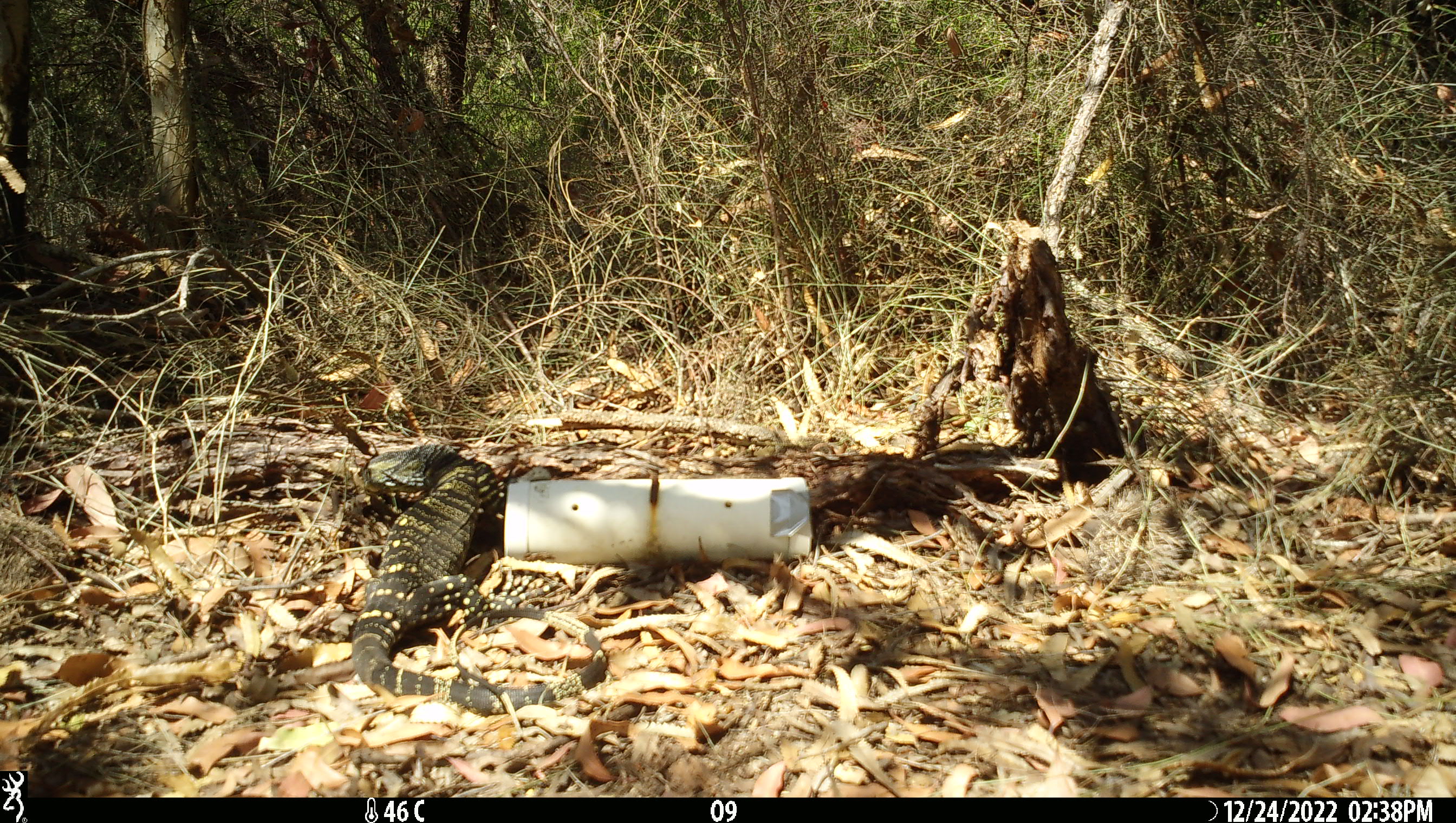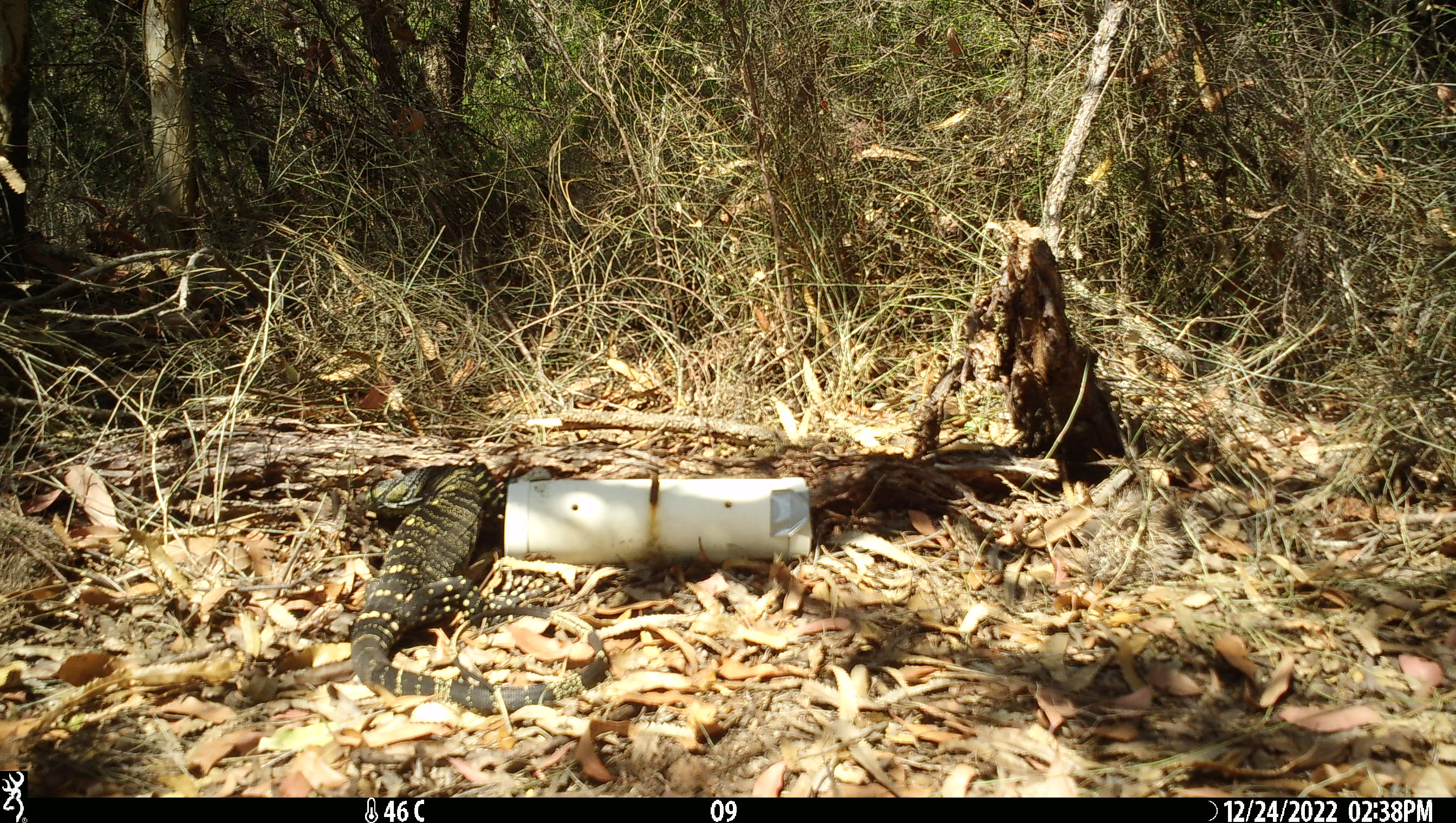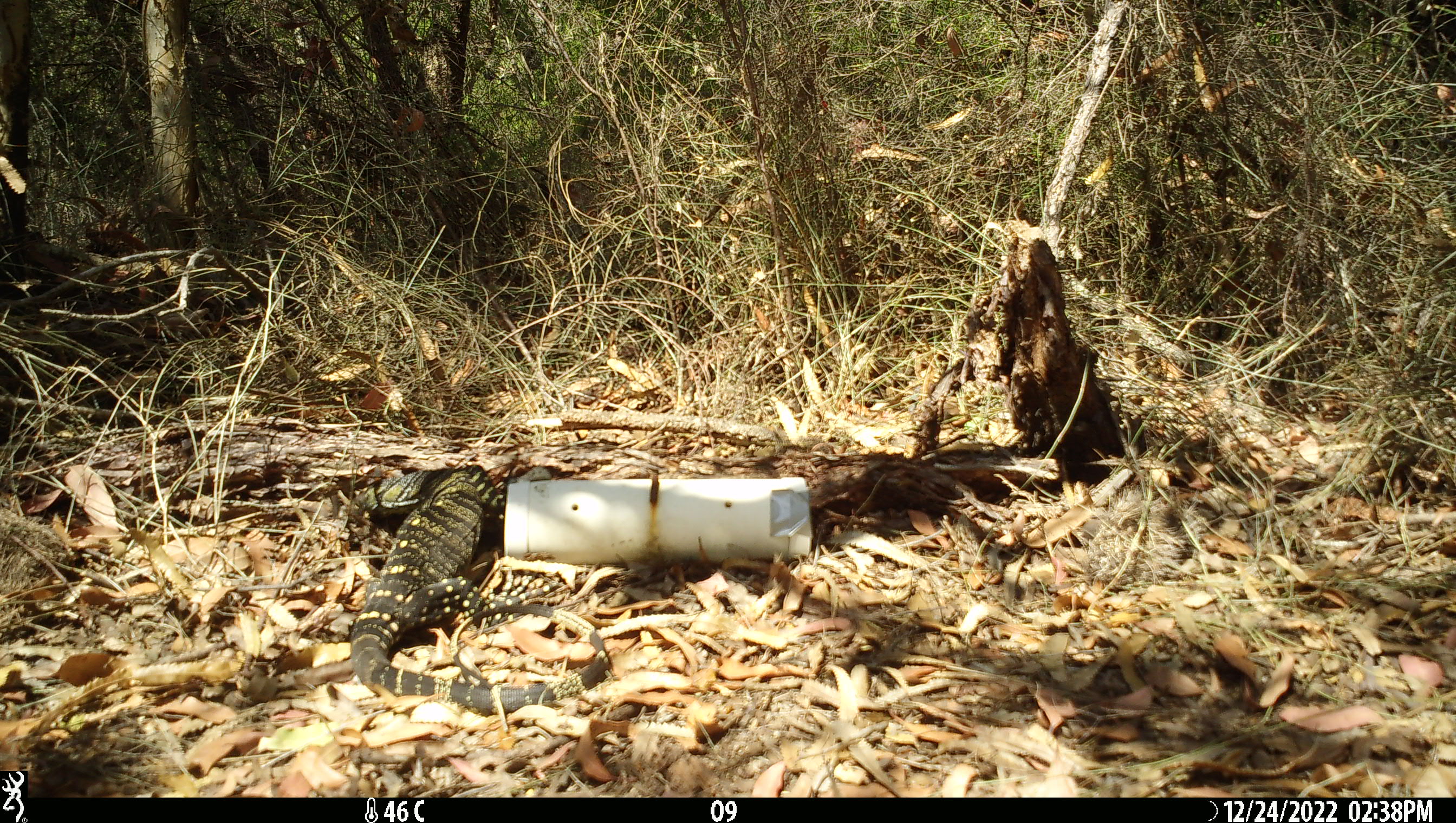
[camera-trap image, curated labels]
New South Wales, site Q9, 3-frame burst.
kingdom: Animalia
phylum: Chordata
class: Reptilia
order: Squamata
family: Varanidae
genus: Varanus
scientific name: Varanus varius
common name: lace monitor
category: goanna